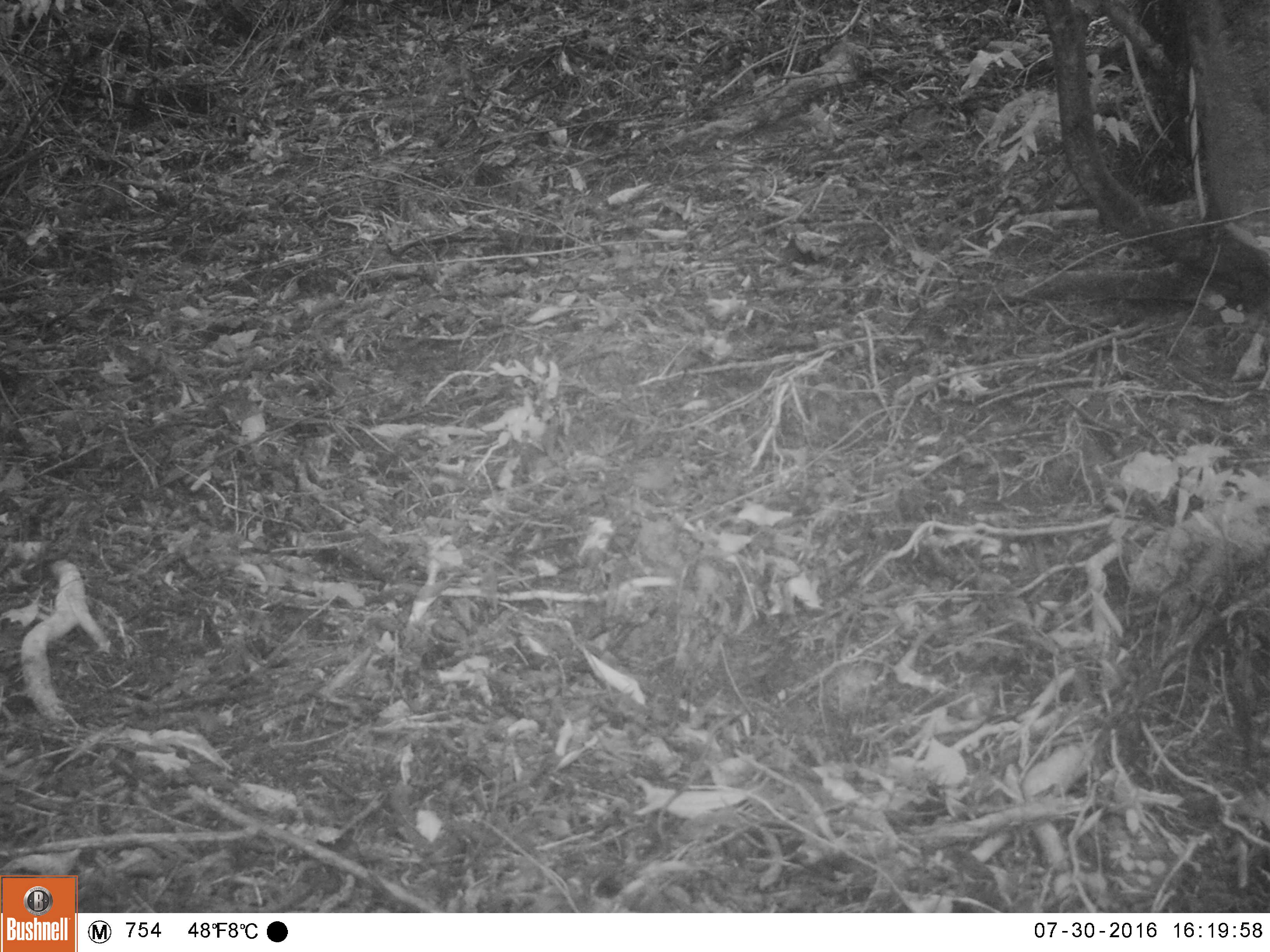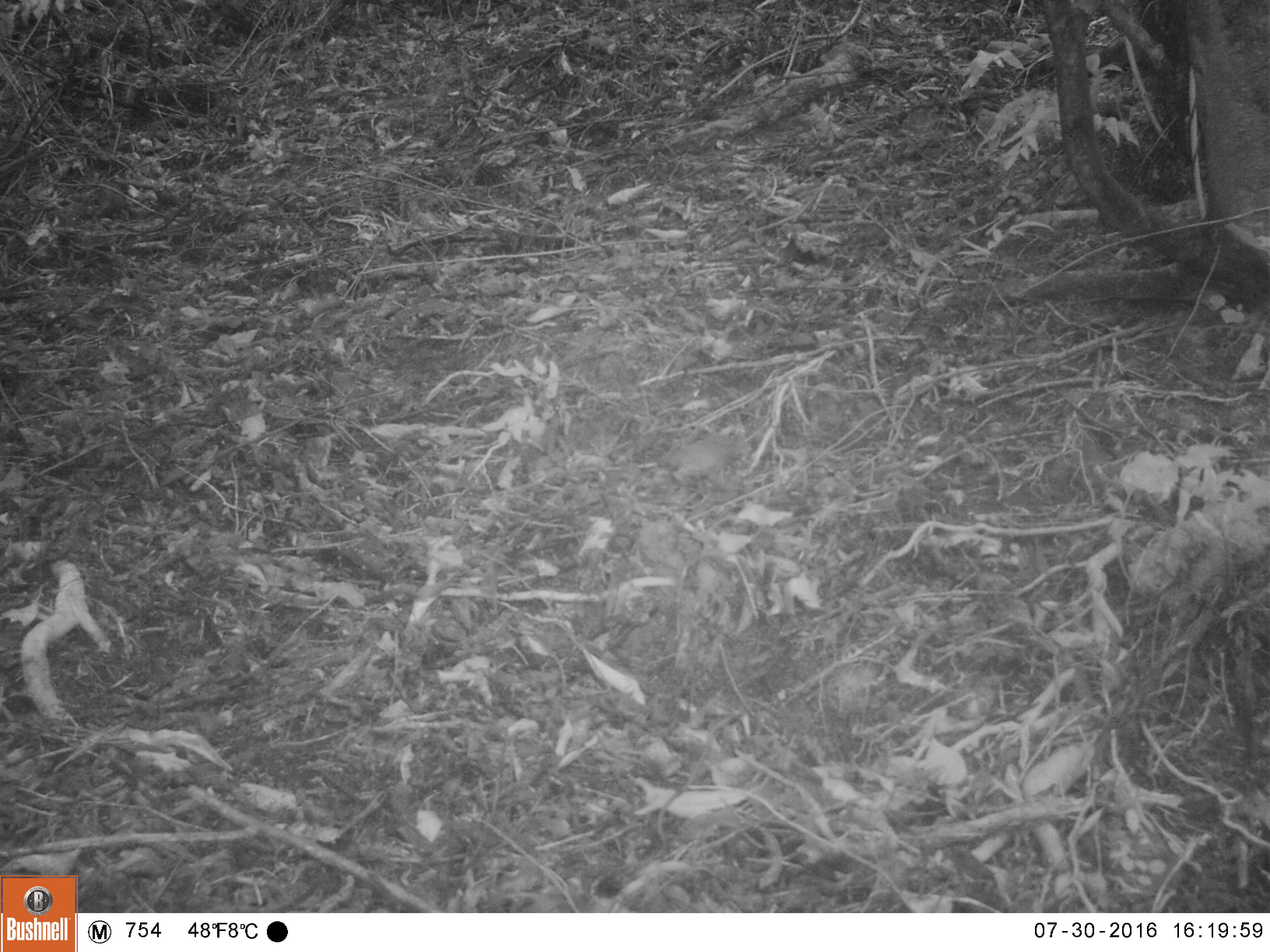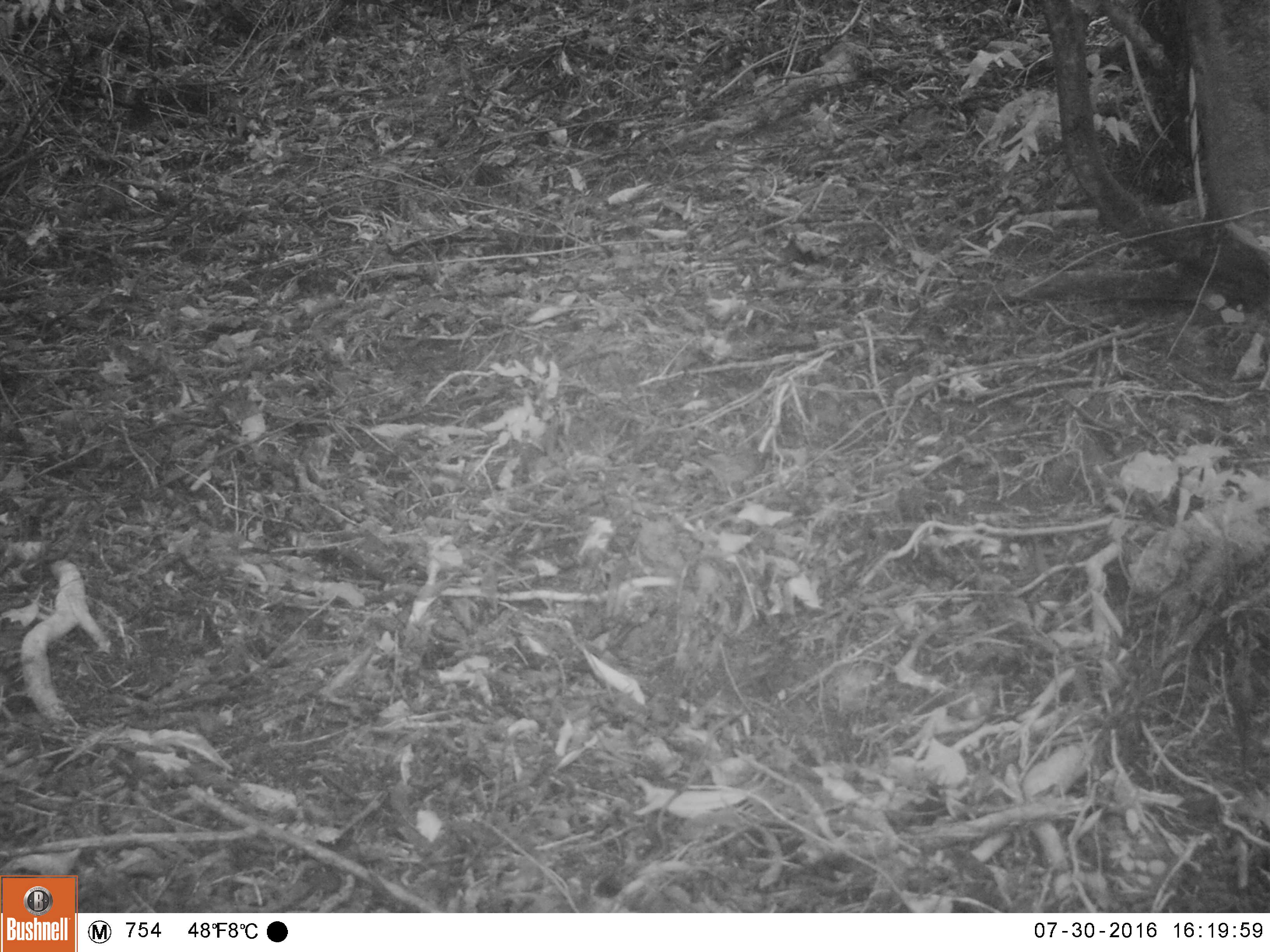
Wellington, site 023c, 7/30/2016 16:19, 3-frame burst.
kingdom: Animalia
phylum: Chordata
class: Aves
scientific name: Aves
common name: bird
Bird (Aves).